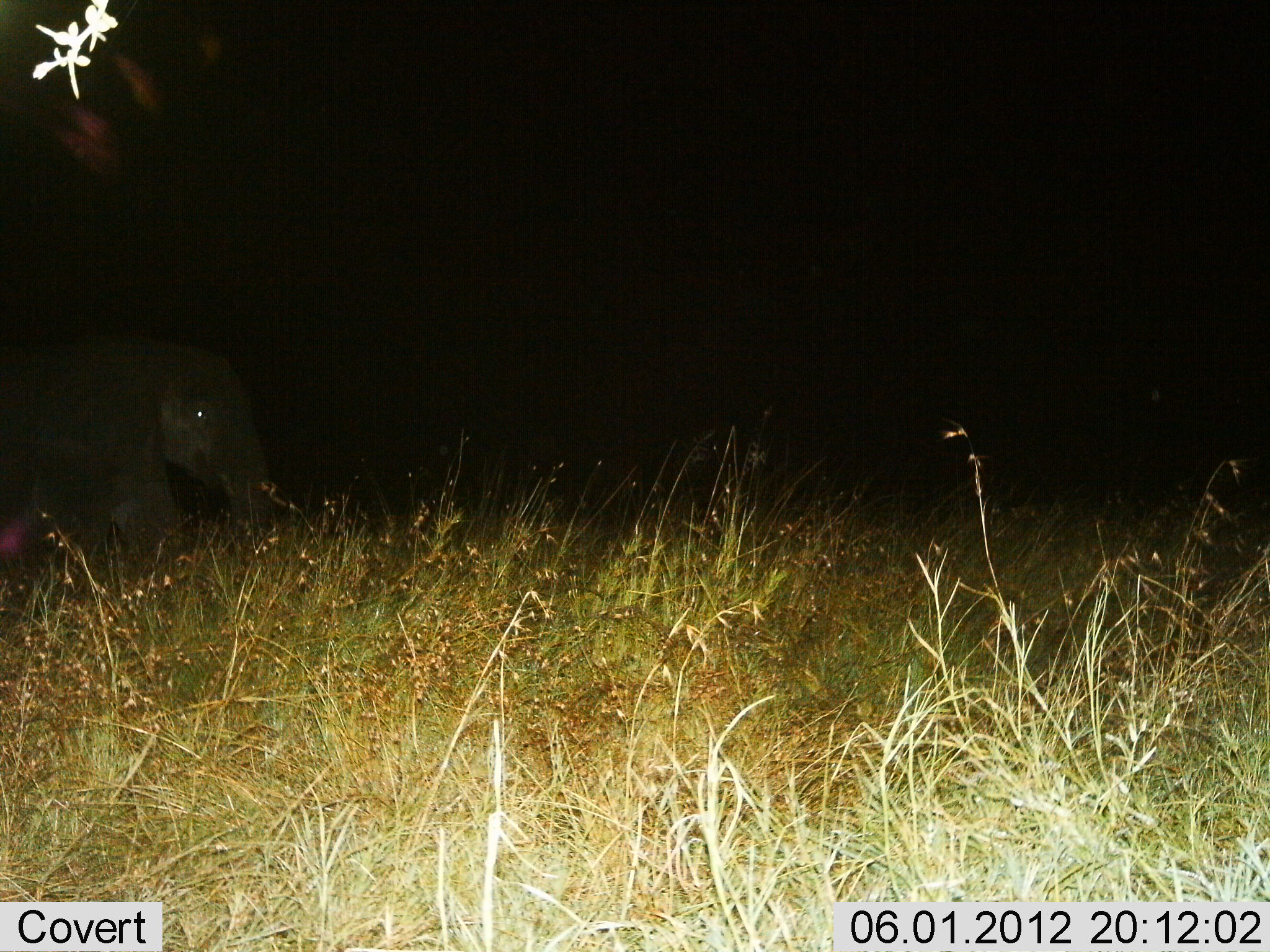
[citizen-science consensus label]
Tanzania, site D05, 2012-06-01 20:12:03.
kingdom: Animalia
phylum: Chordata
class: Mammalia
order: Proboscidea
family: Elephantidae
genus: Loxodonta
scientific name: Loxodonta africana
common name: african bush elephant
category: elephant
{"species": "elephant (african bush elephant) (Loxodonta africana)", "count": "1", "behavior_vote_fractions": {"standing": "30%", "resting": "0%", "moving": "70%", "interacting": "0%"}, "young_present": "20%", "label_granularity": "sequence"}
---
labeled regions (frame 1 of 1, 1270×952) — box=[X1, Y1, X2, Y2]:
animal: box=[0, 339, 270, 575]